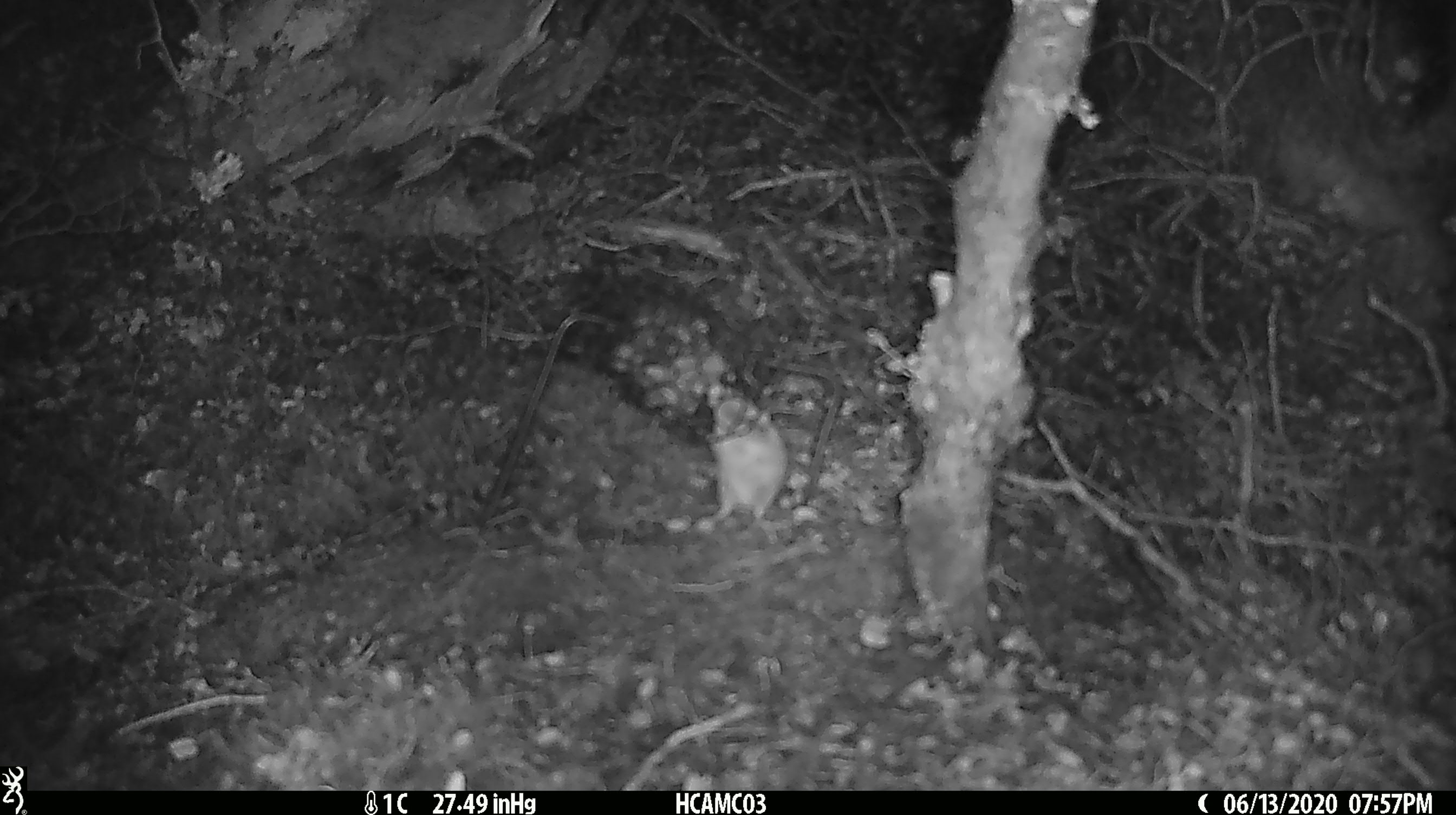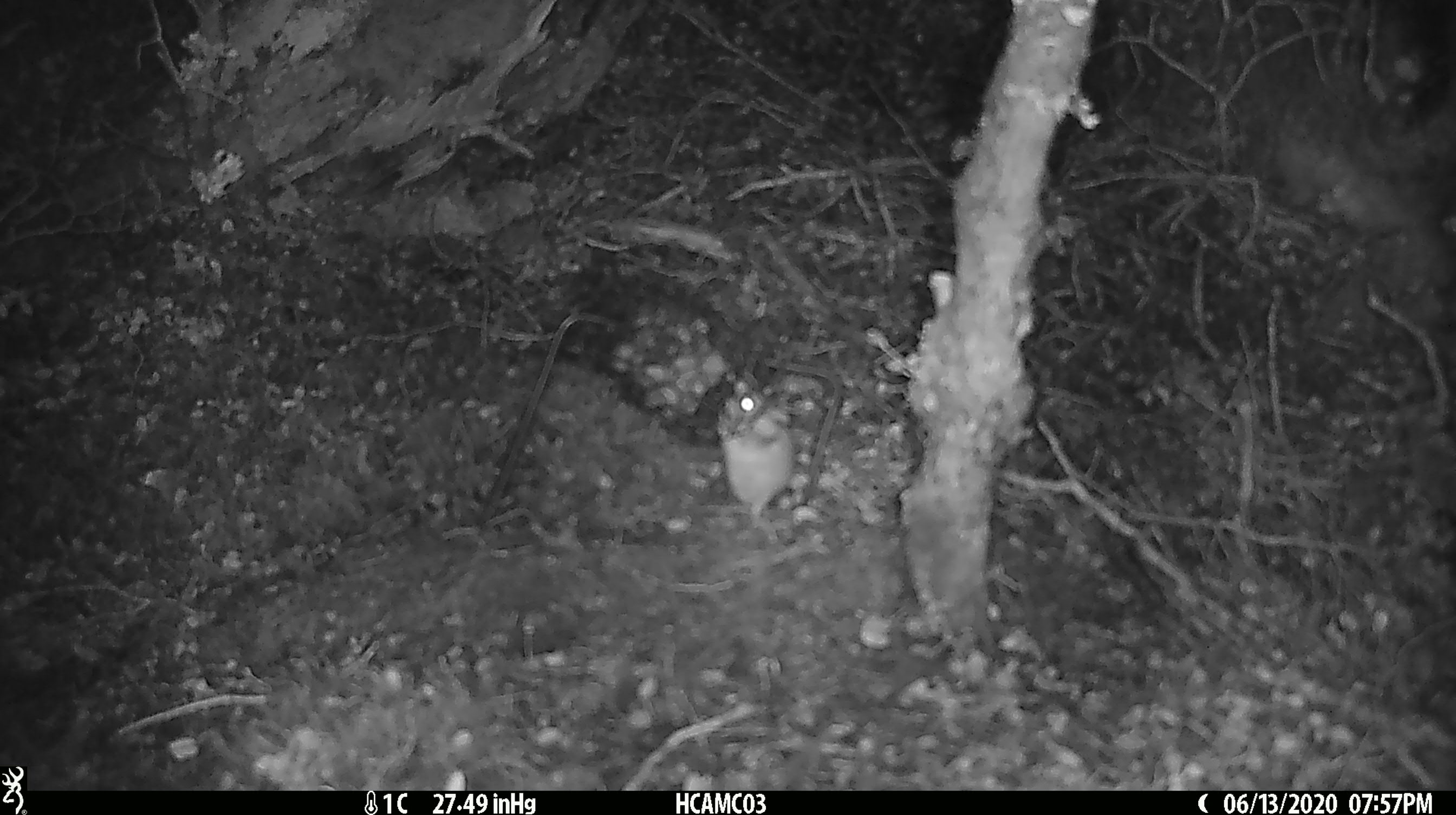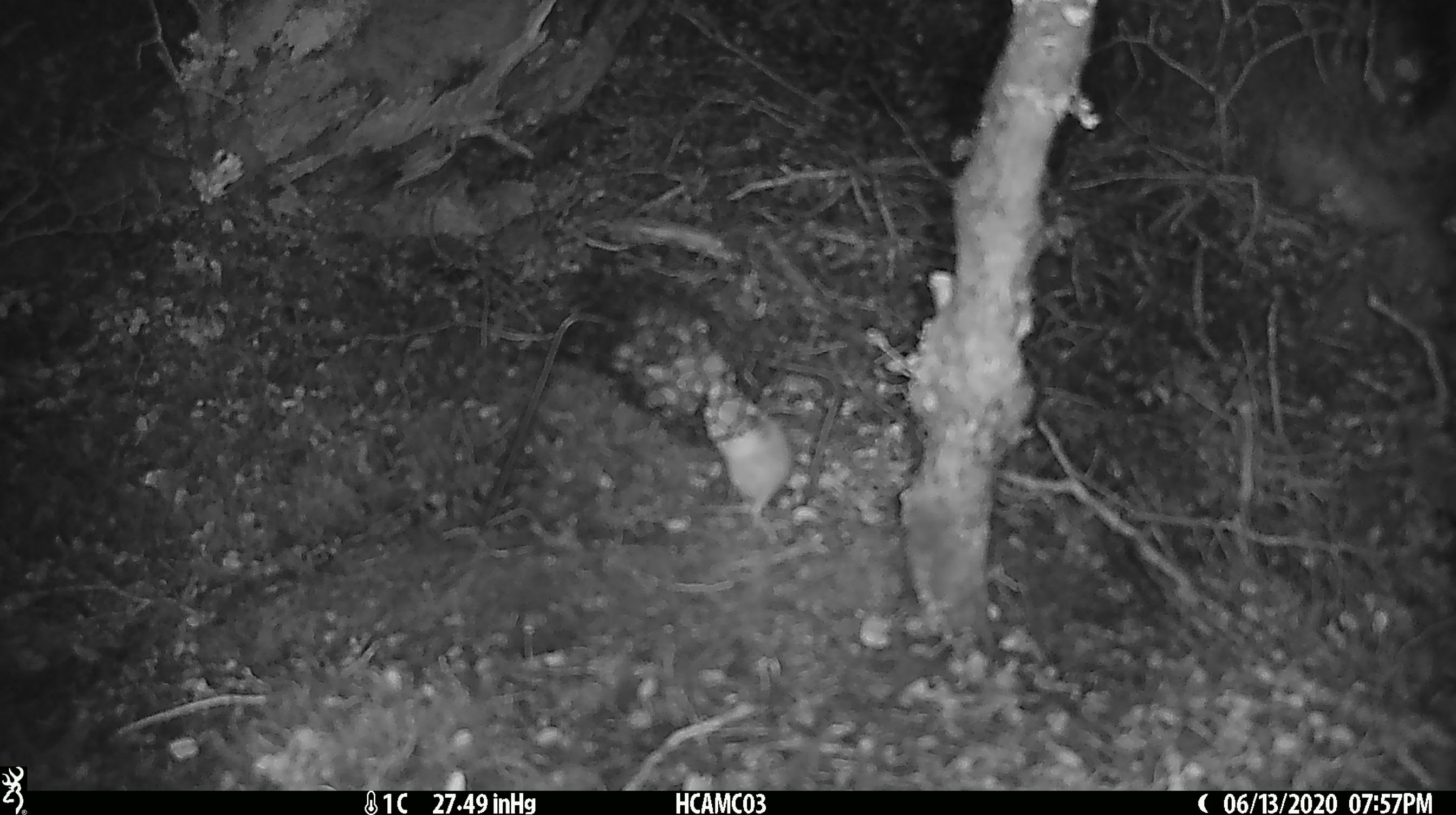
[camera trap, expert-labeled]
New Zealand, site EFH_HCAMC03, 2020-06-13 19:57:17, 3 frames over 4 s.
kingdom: Animalia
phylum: Chordata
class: Mammalia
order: Rodentia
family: Muridae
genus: Mus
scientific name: Mus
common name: mouse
Mouse (Mus).